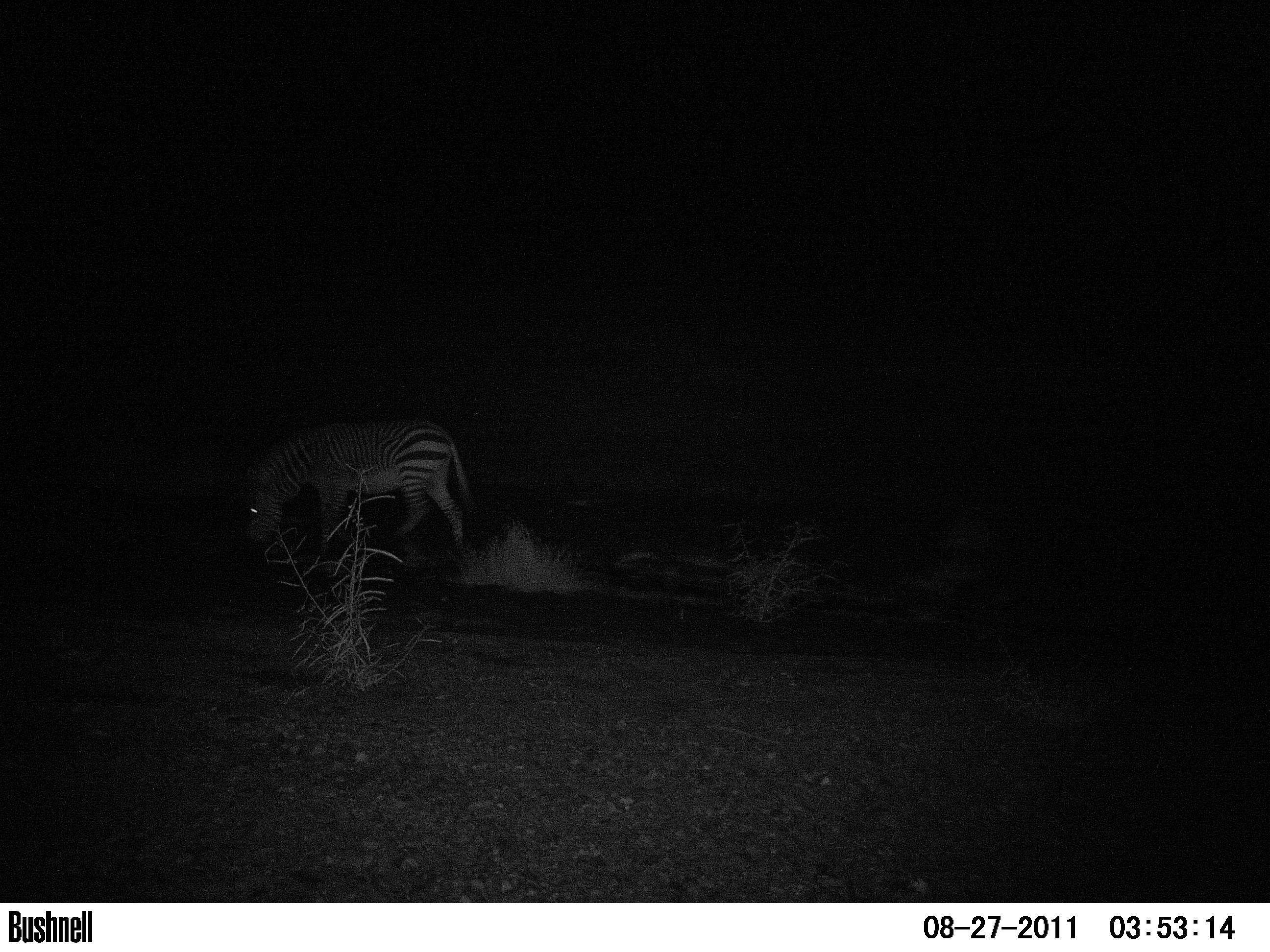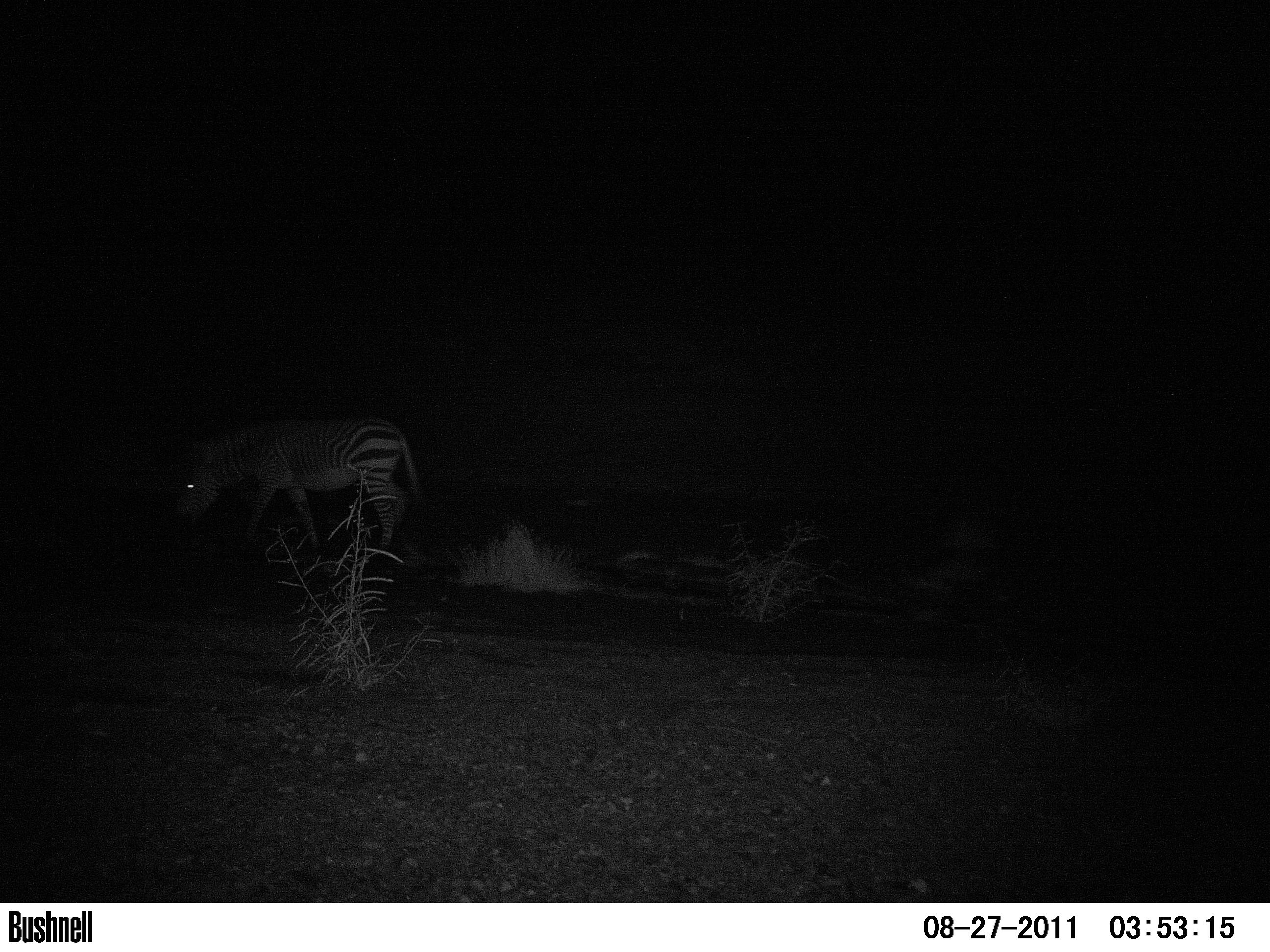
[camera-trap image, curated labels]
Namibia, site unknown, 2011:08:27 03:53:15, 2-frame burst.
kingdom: Animalia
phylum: Chordata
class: Mammalia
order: Perissodactyla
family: Equidae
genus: Equus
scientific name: Equus zebra hartmannae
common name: hartmann's mountain zebra